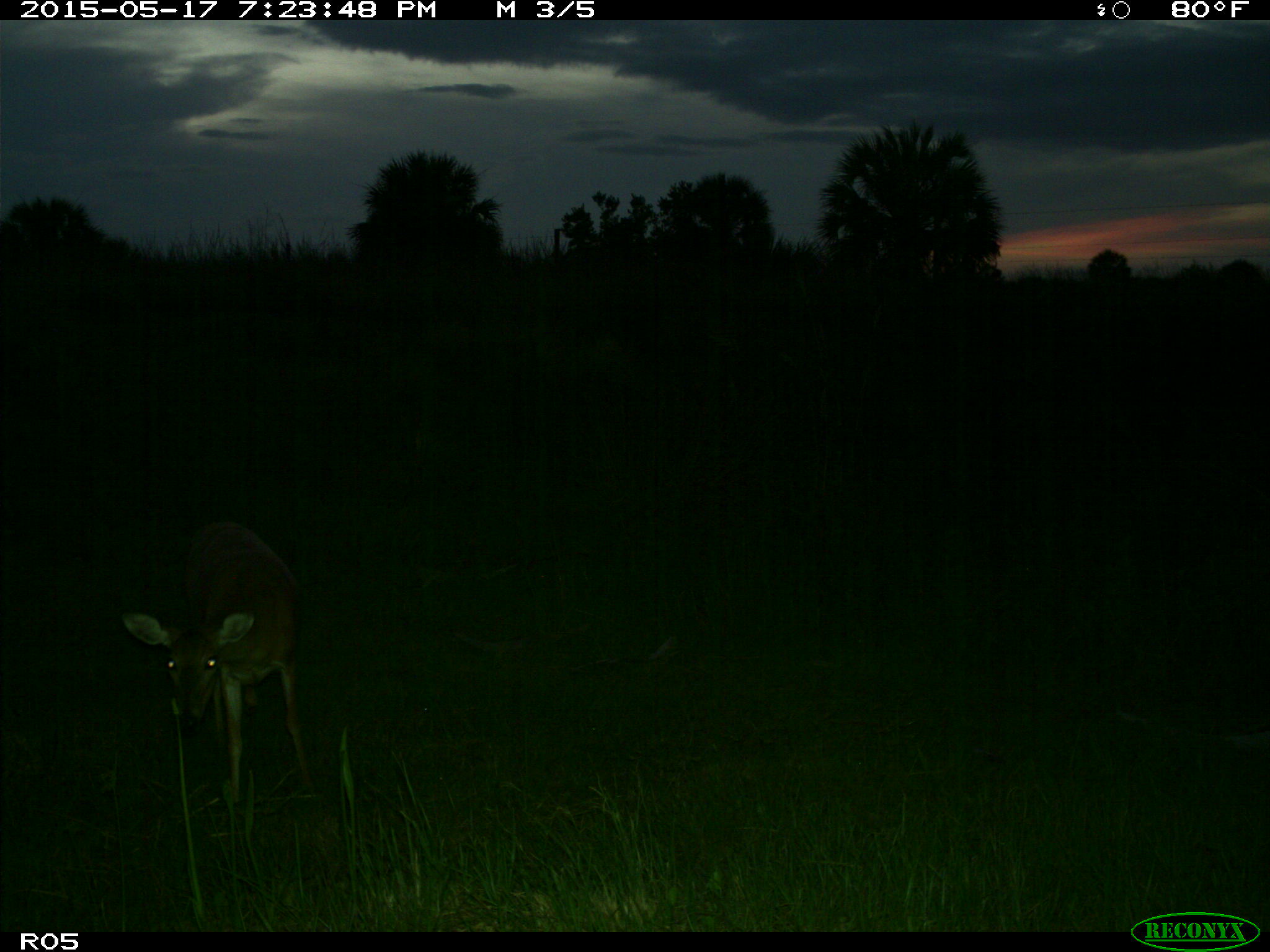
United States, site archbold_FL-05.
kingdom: Animalia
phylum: Chordata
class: Mammalia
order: Artiodactyla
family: Cervidae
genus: Odocoileus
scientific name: Odocoileus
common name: deer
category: unidentified deer